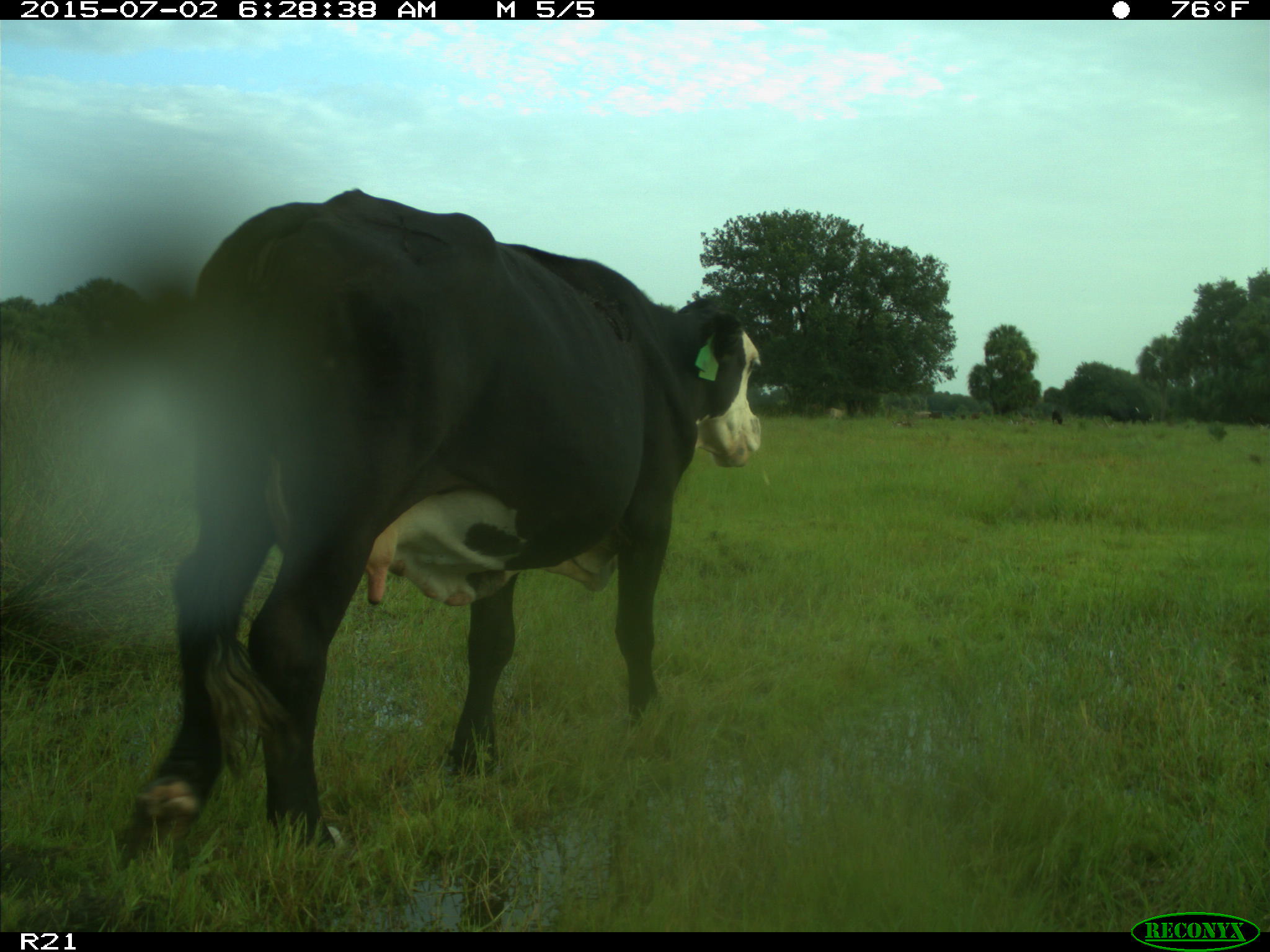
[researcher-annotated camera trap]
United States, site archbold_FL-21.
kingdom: Animalia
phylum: Chordata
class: Mammalia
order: Artiodactyla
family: Bovidae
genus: Bos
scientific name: Bos taurus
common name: domestic cow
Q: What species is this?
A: Bos taurus (domestic cow).